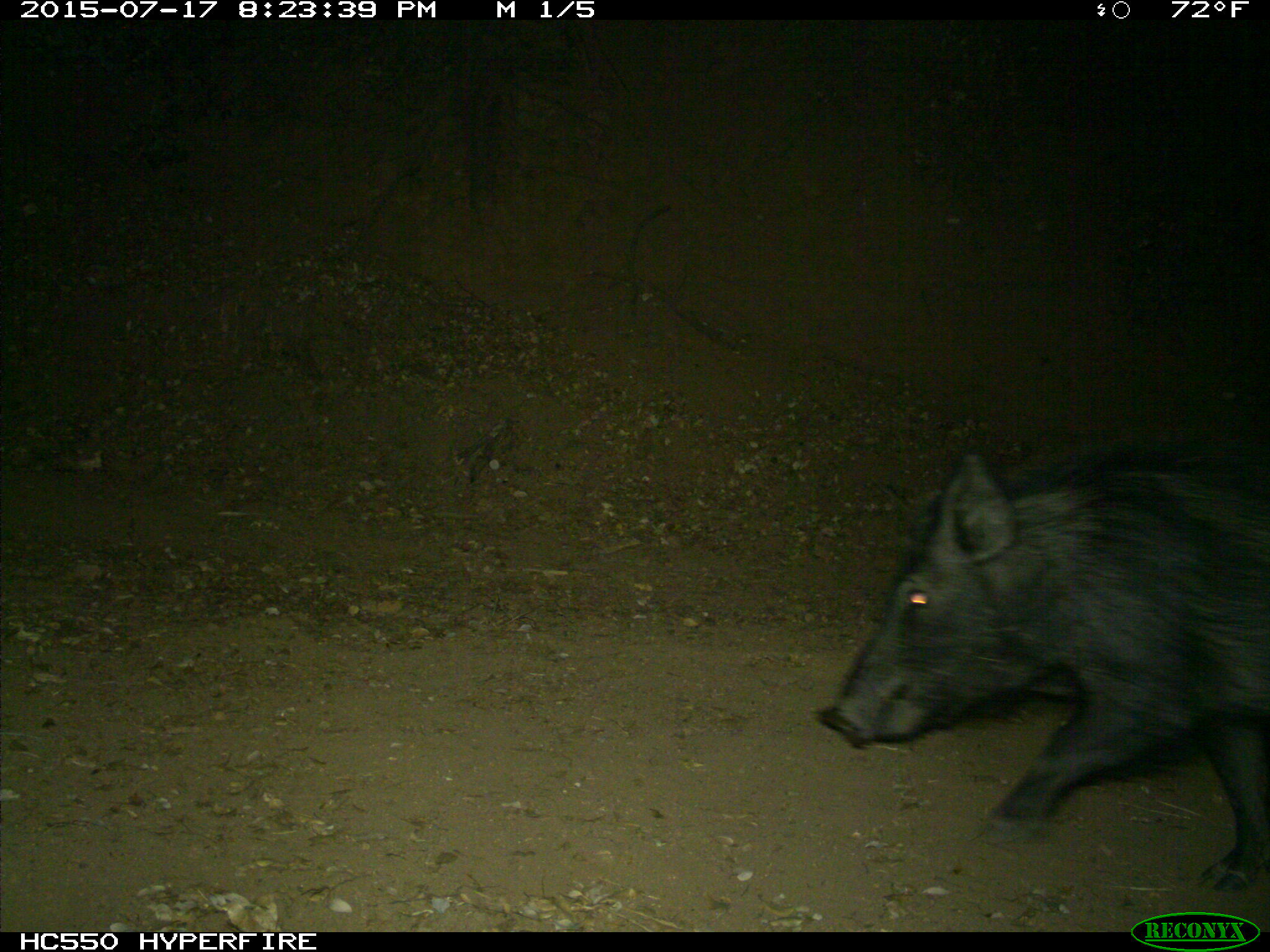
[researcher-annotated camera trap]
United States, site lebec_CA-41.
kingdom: Animalia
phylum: Chordata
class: Mammalia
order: Artiodactyla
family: Suidae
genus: Sus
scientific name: Sus scrofa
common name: wild boar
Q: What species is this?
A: Sus scrofa (wild boar).